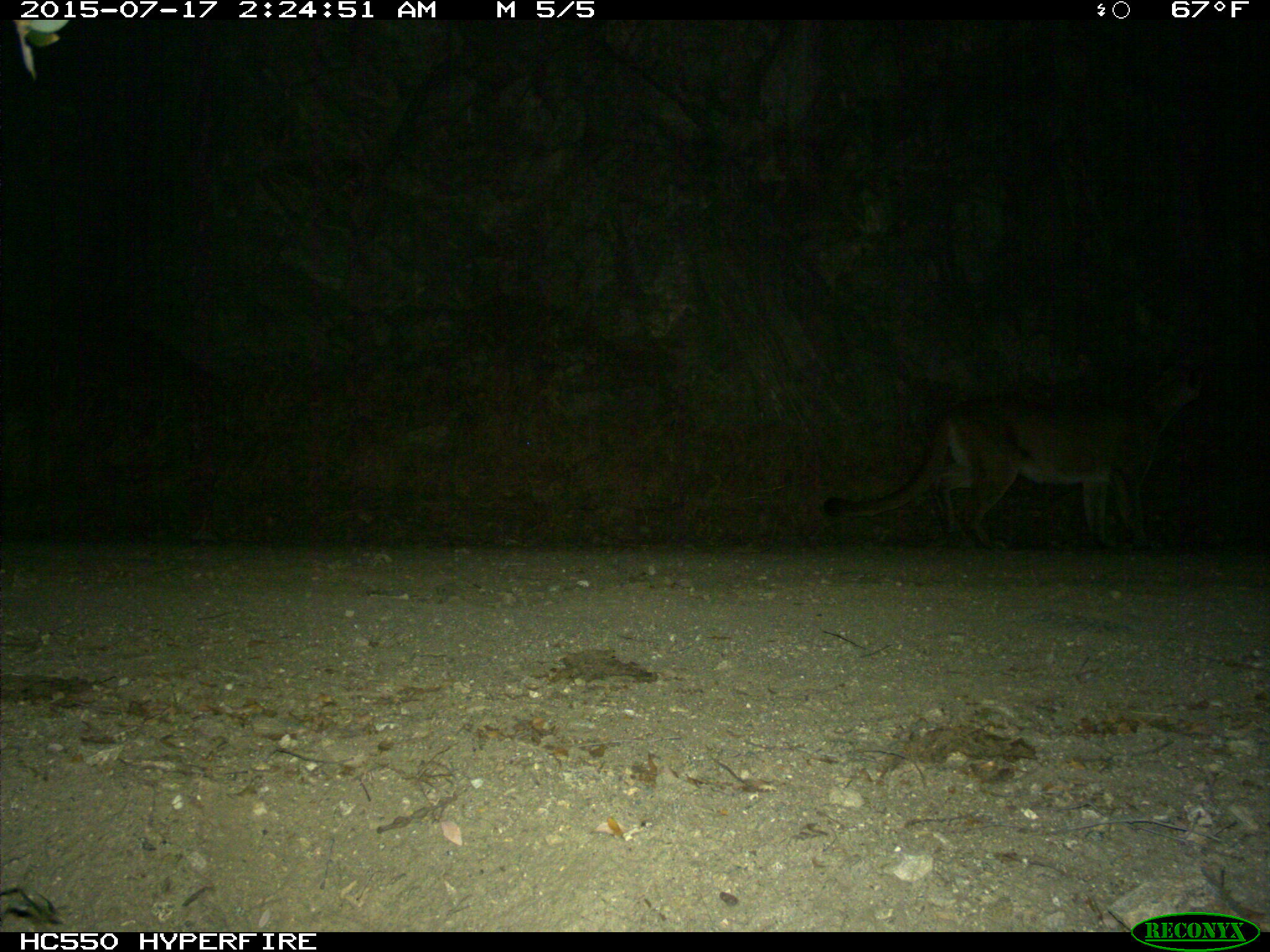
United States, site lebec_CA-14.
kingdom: Animalia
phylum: Chordata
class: Mammalia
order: Carnivora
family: Felidae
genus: Puma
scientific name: Puma concolor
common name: mountain lion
Puma concolor (mountain lion).